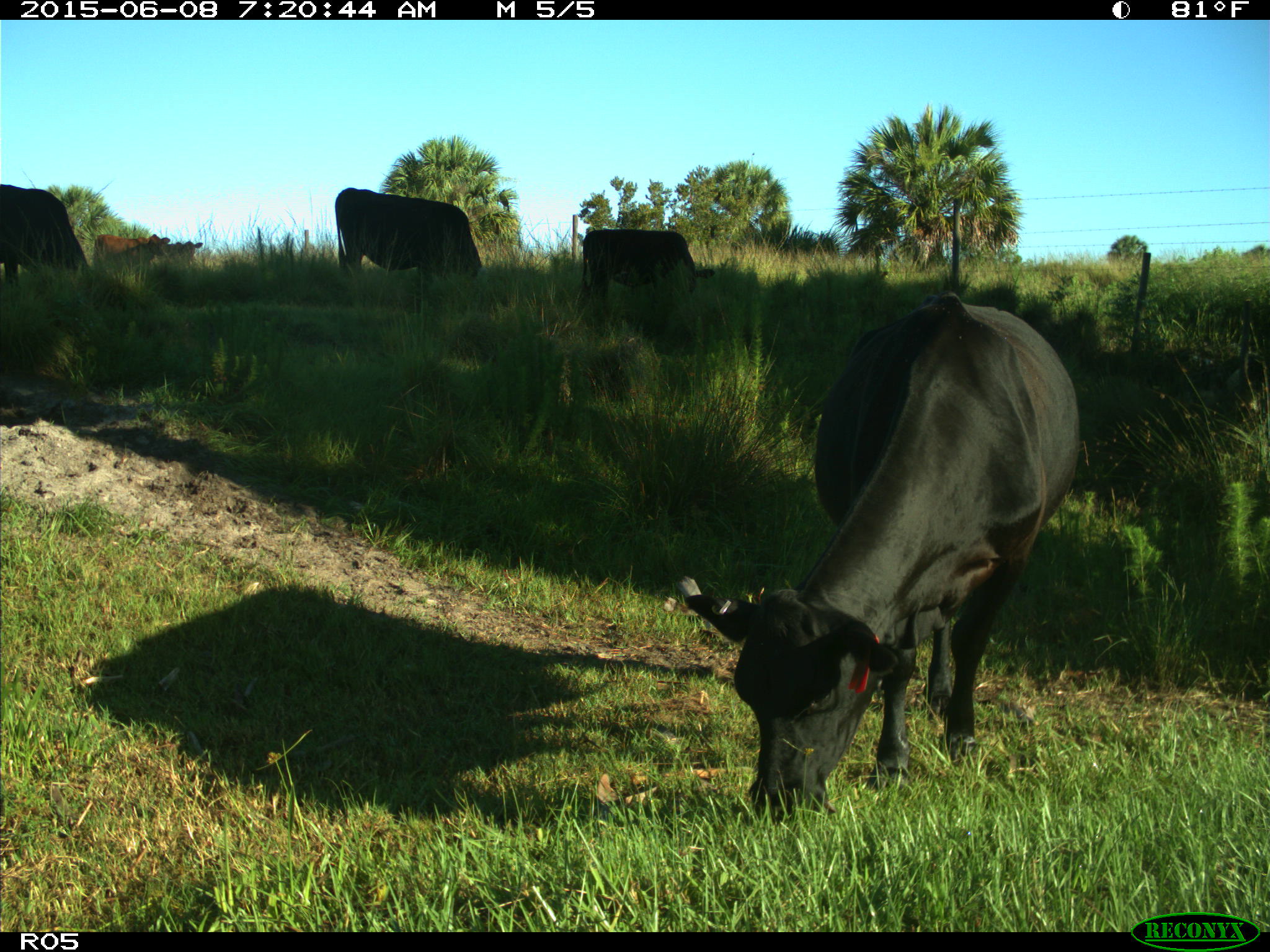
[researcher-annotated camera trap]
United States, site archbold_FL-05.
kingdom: Animalia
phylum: Chordata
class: Mammalia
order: Artiodactyla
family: Bovidae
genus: Bos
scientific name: Bos taurus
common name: domestic cow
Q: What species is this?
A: Bos taurus (domestic cow).